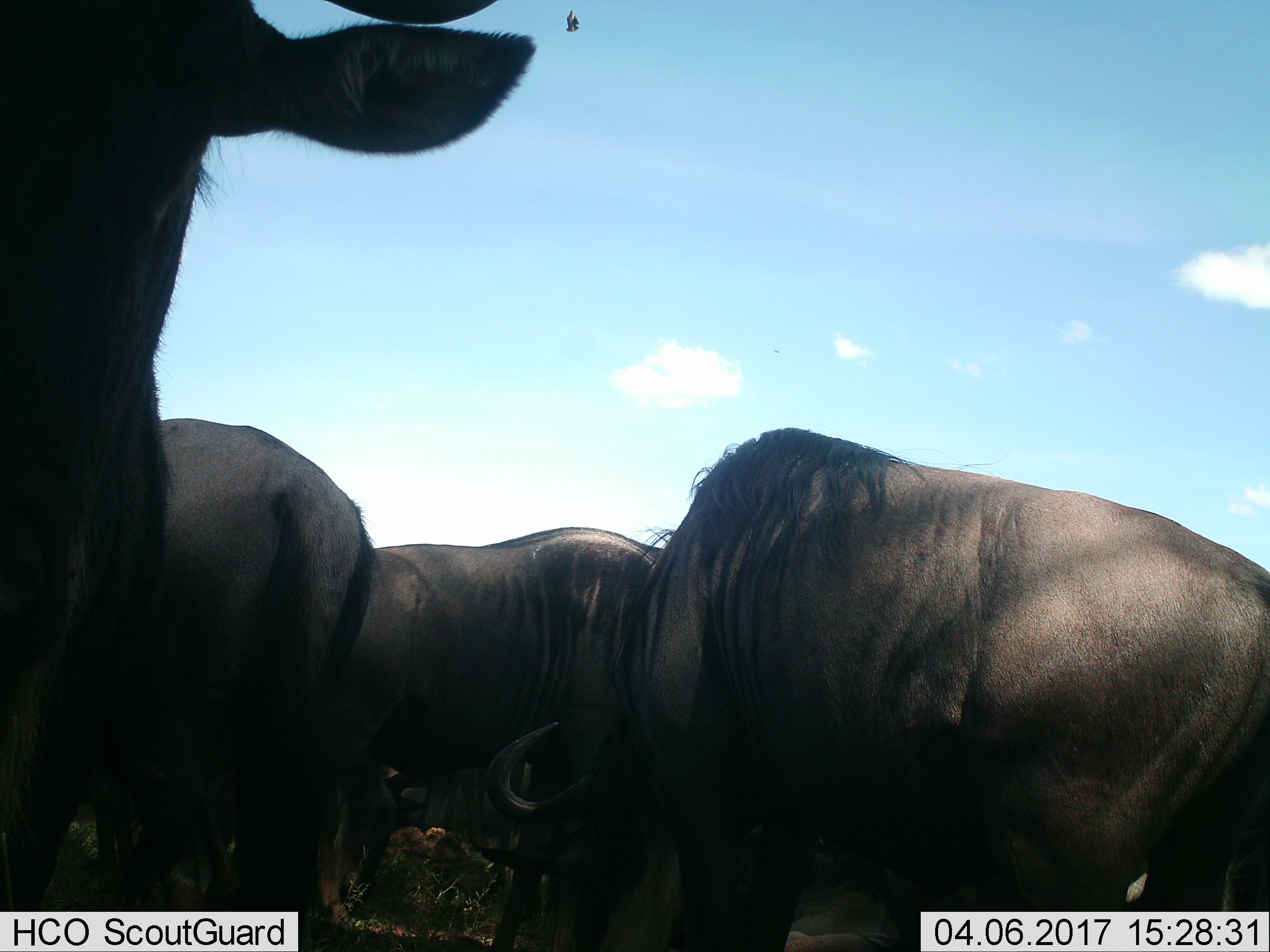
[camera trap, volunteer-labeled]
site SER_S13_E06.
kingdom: Animalia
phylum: Chordata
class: Mammalia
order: Artiodactyla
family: Bovidae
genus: Connochaetes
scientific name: Connochaetes taurinus taurinus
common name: blue wildebeest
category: wildebeestblue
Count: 4.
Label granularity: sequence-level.